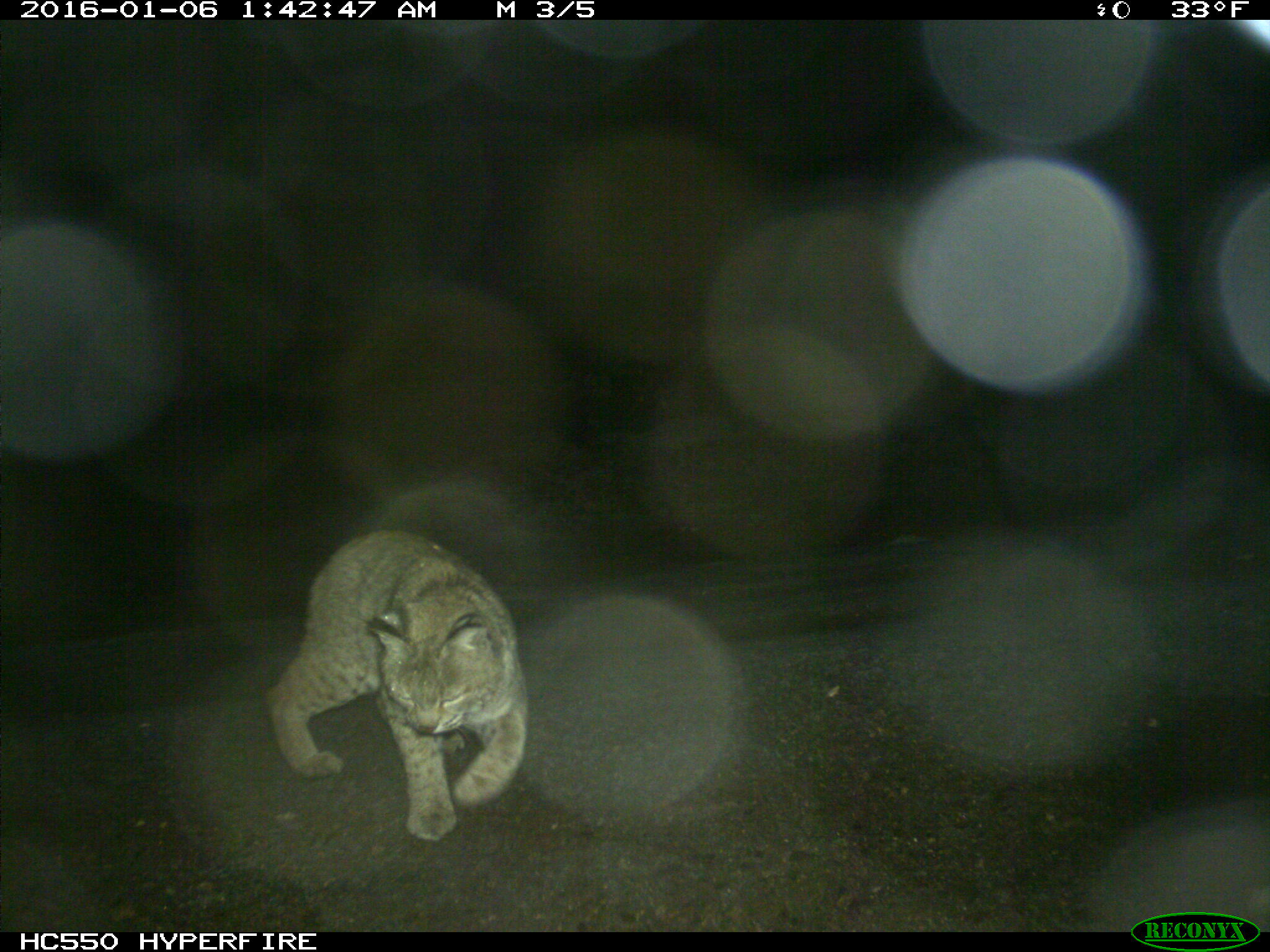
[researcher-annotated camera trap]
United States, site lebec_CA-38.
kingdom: Animalia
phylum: Chordata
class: Mammalia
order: Carnivora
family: Felidae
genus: Lynx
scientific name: Lynx rufus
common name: bobcat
Lynx rufus (bobcat).